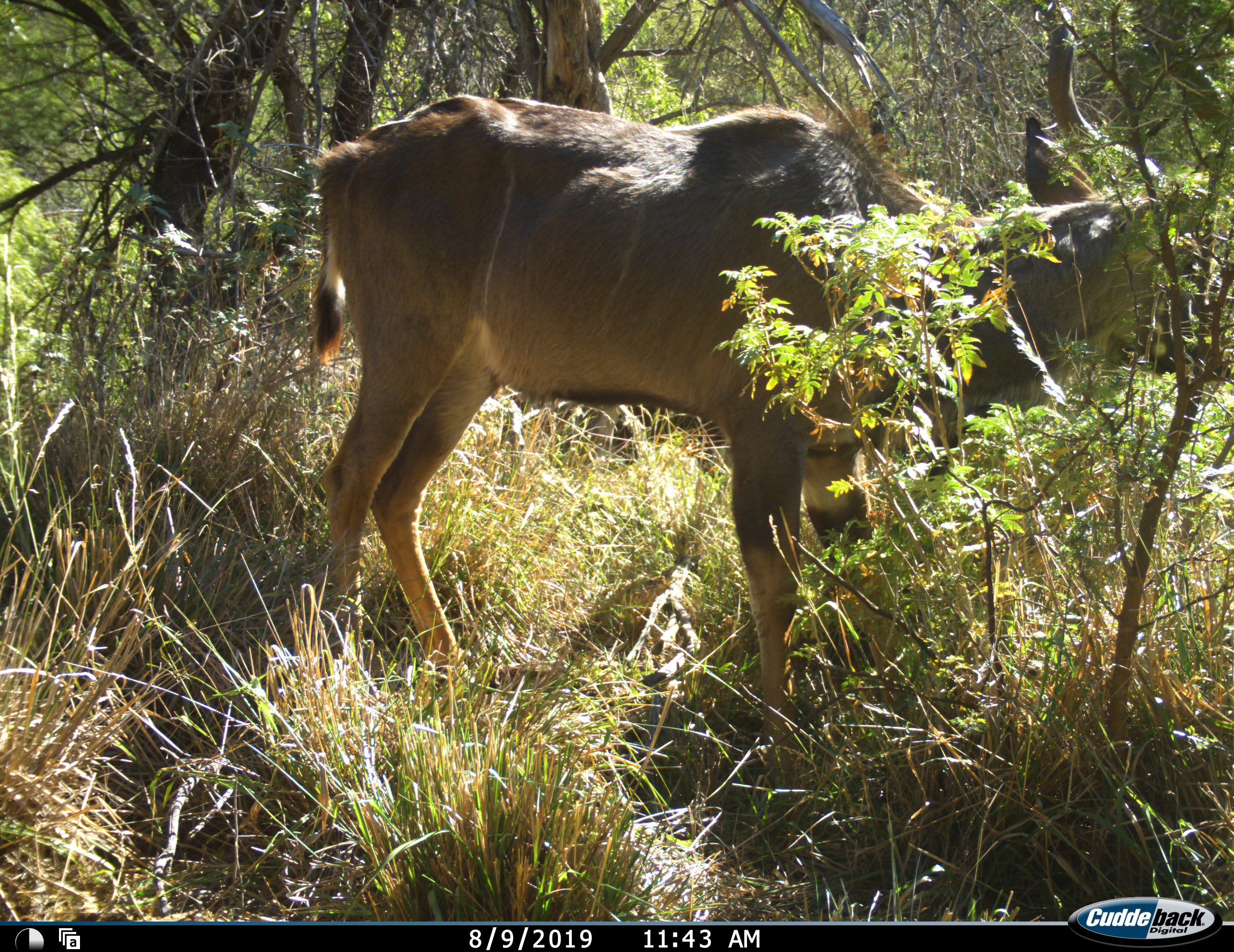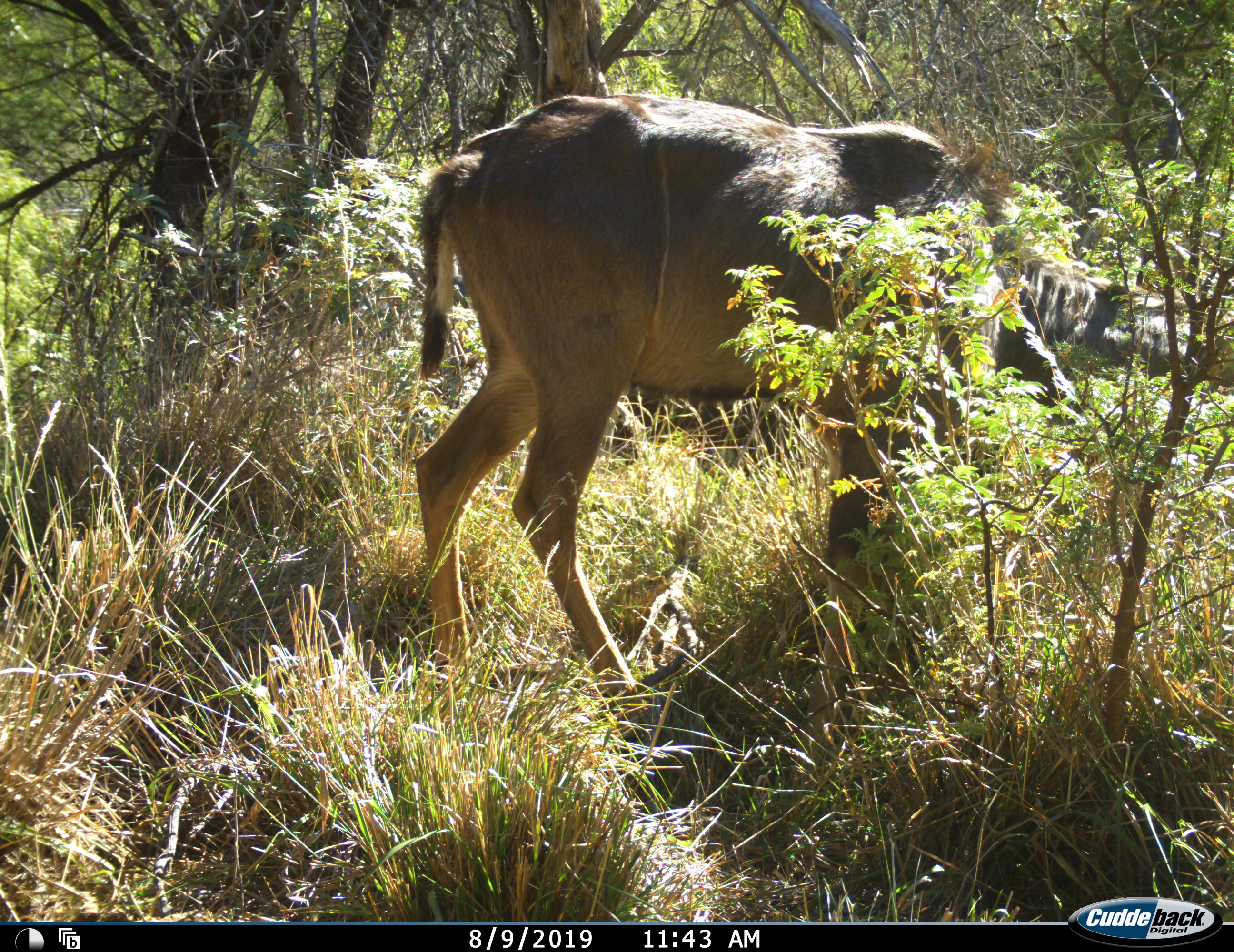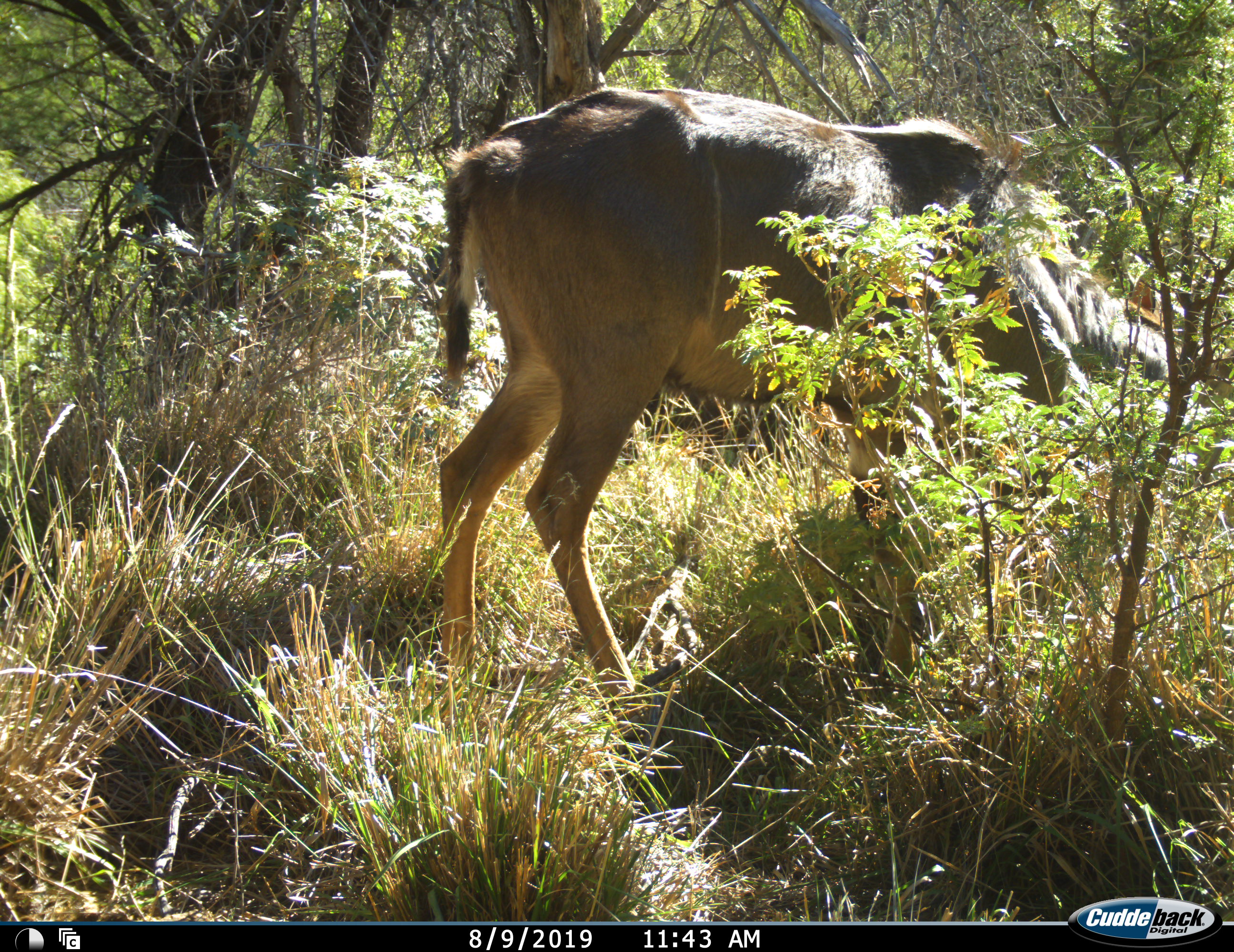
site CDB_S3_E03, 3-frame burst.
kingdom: Animalia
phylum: Chordata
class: Mammalia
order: Artiodactyla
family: Bovidae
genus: Tragelaphus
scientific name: Tragelaphus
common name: kudu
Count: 1.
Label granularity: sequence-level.